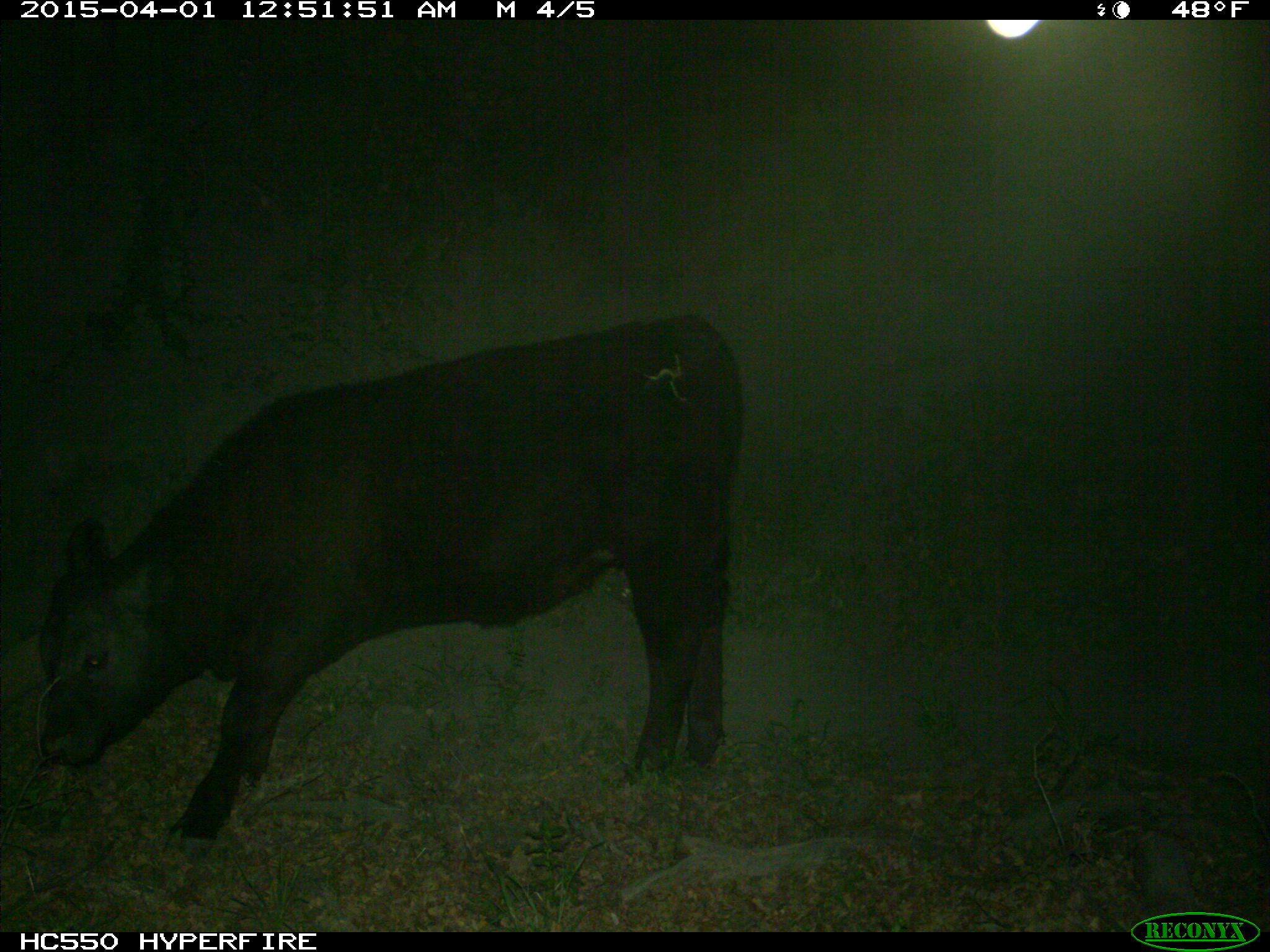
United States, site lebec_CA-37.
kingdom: Animalia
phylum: Chordata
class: Mammalia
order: Artiodactyla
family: Bovidae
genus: Bos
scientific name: Bos taurus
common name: domestic cow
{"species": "Bos taurus (domestic cow)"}